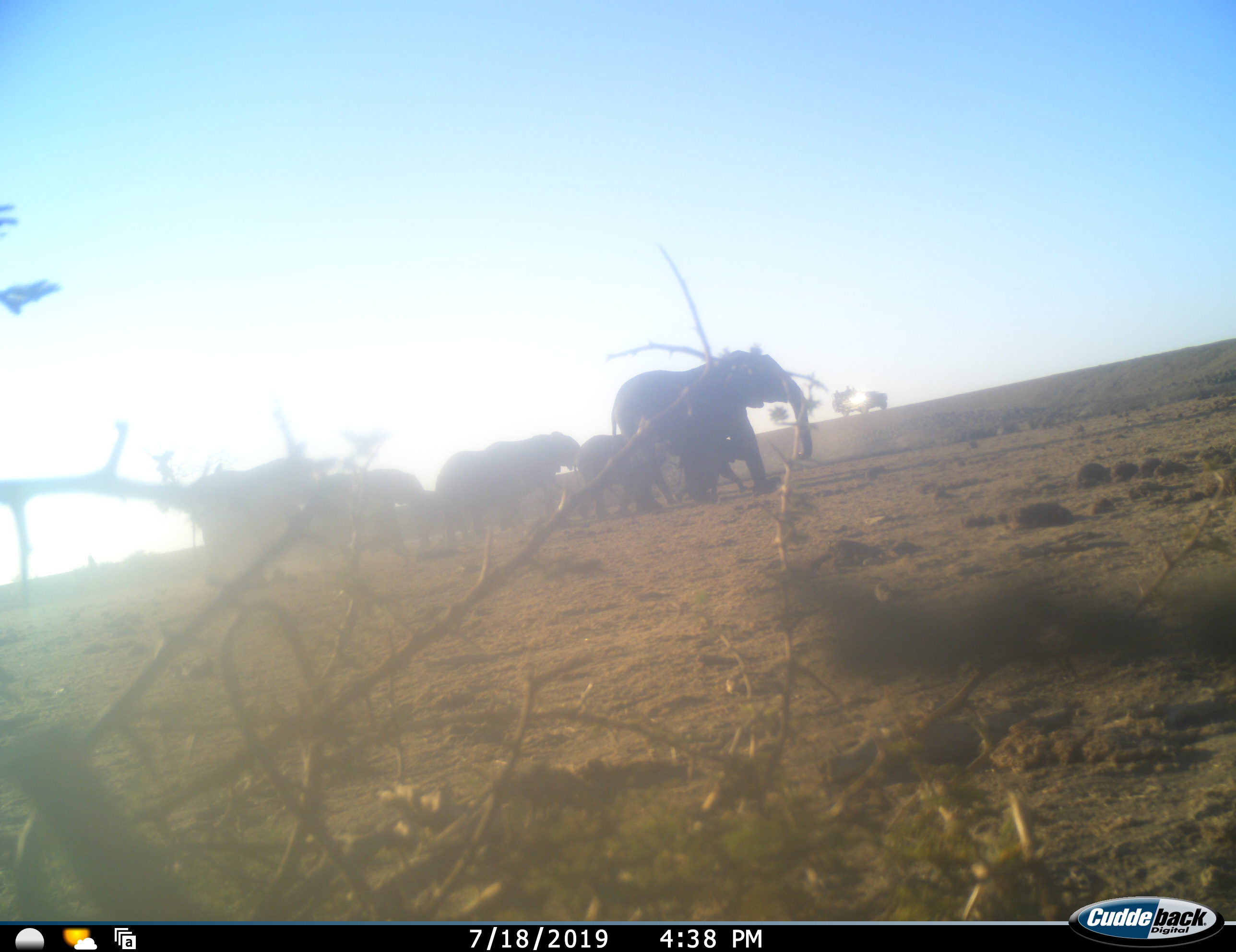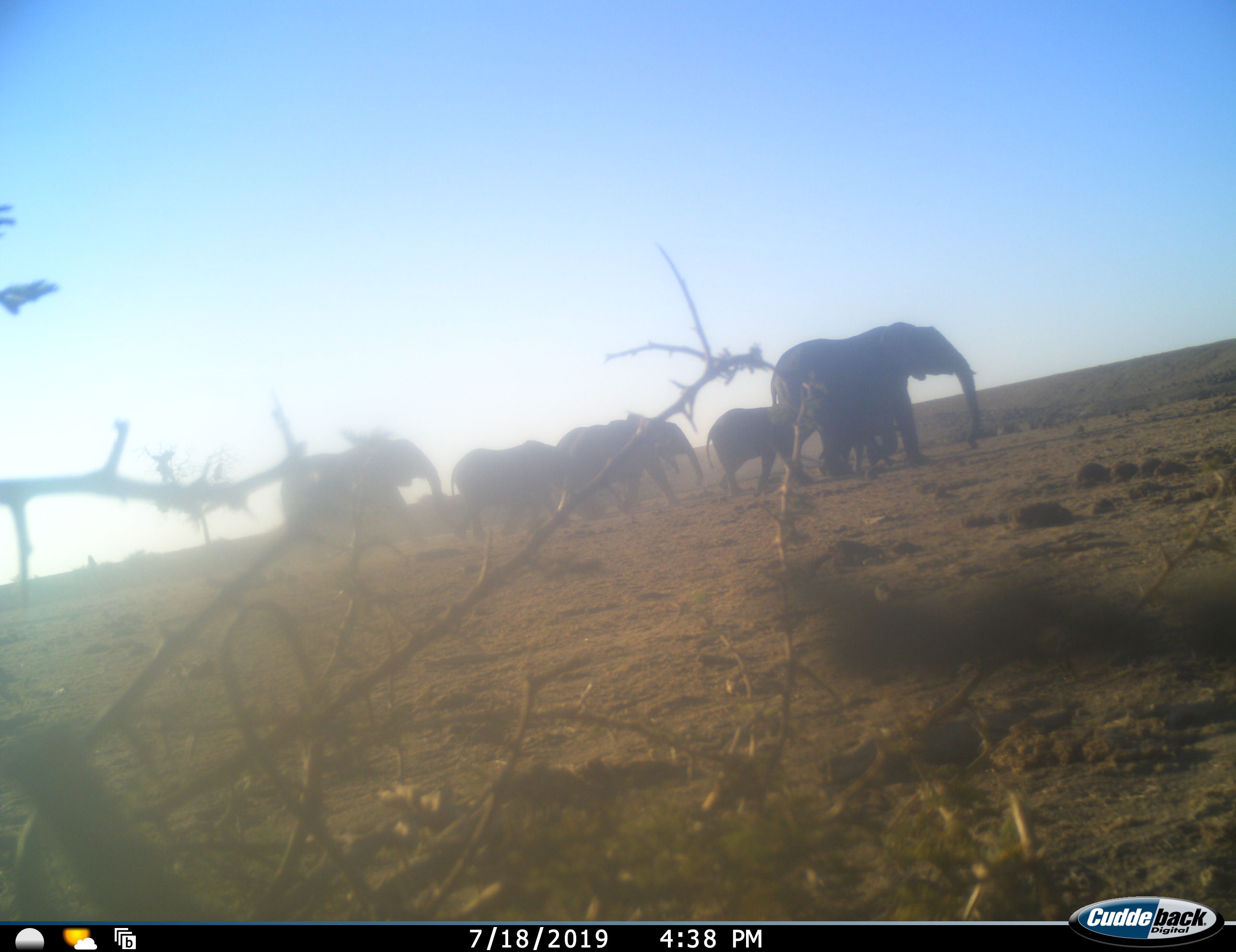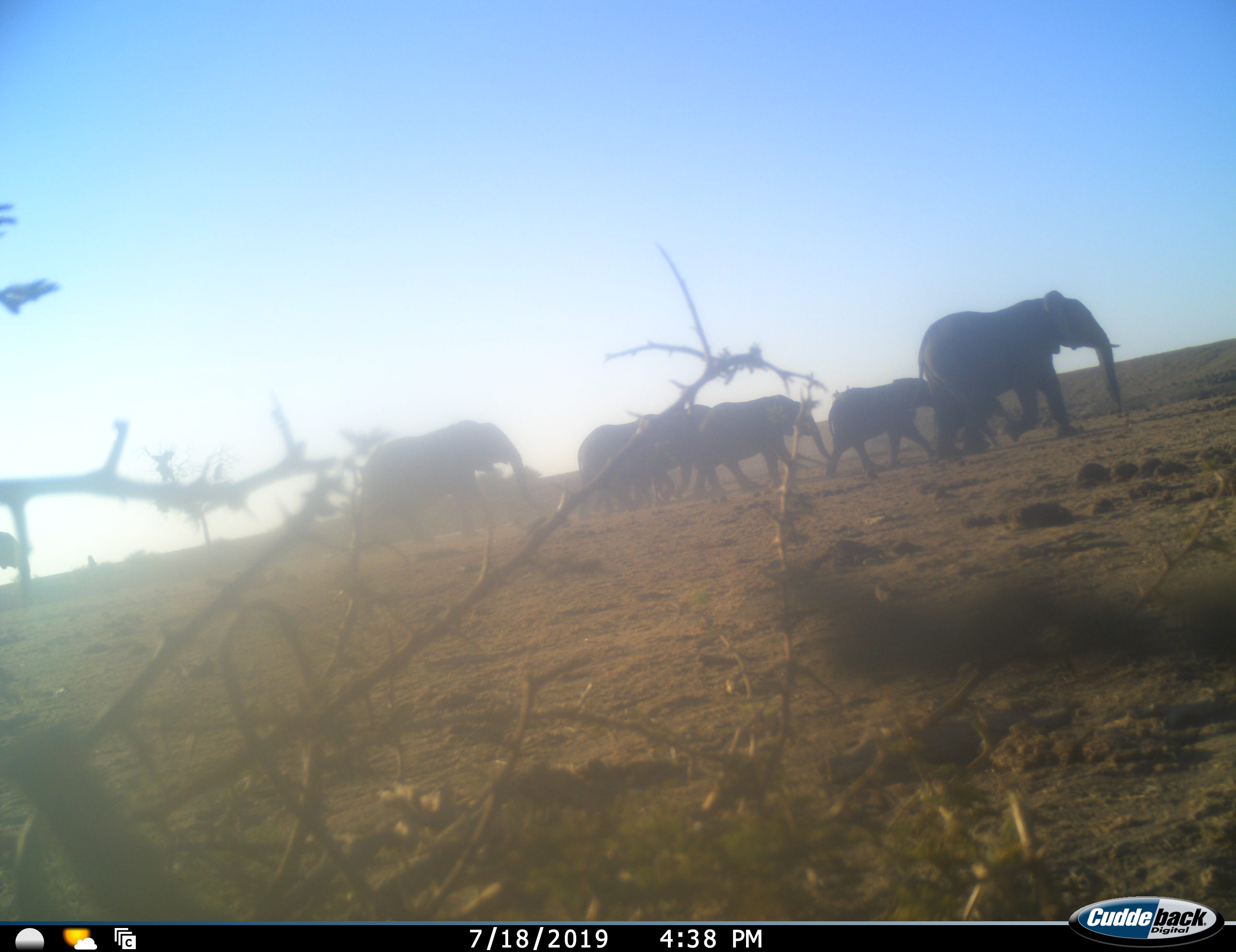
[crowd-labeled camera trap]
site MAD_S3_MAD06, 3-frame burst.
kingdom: Animalia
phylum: Chordata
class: Mammalia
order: Proboscidea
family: Elephantidae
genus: Loxodonta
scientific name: Loxodonta africana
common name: african bush elephant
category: elephant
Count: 6.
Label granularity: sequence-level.